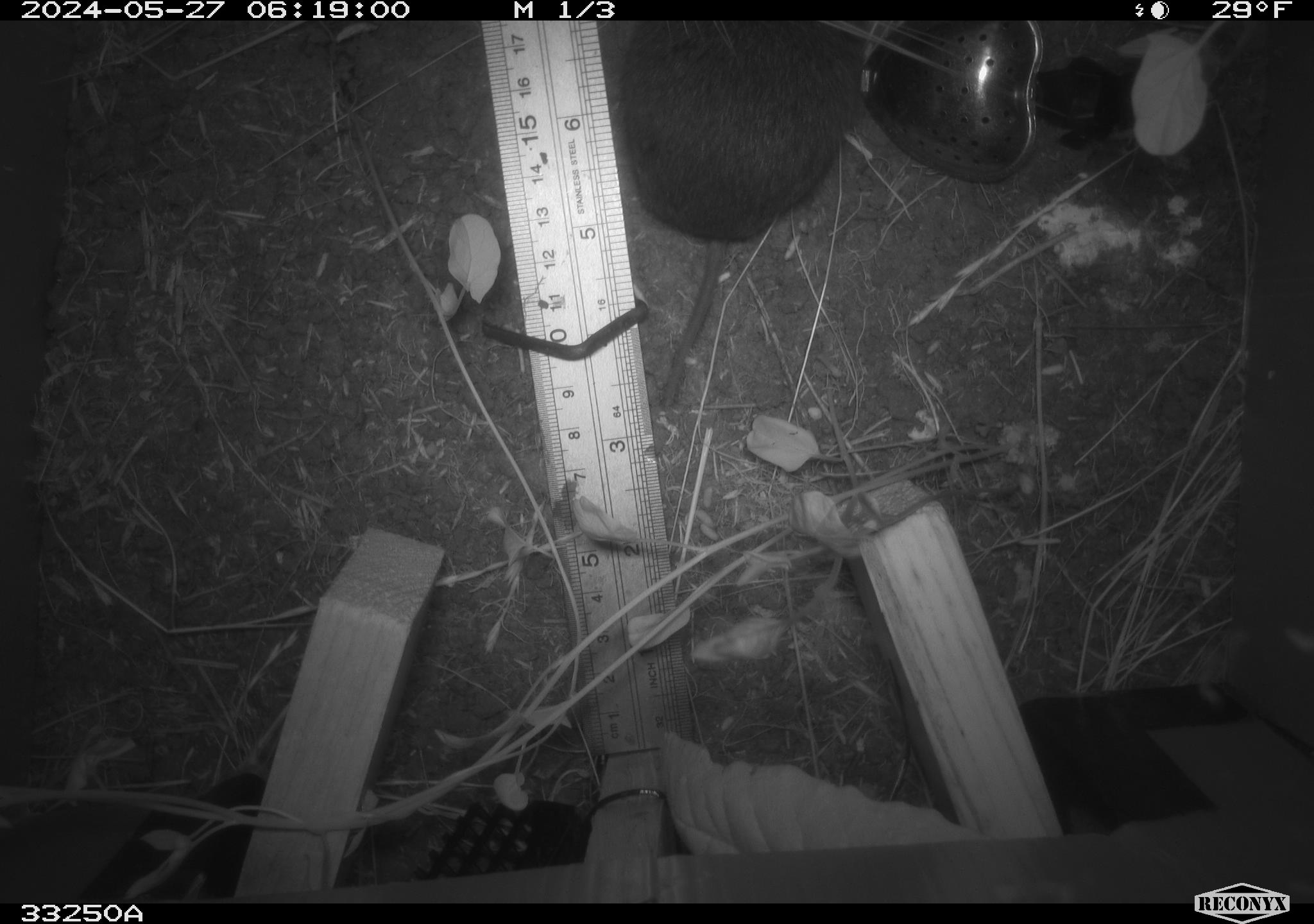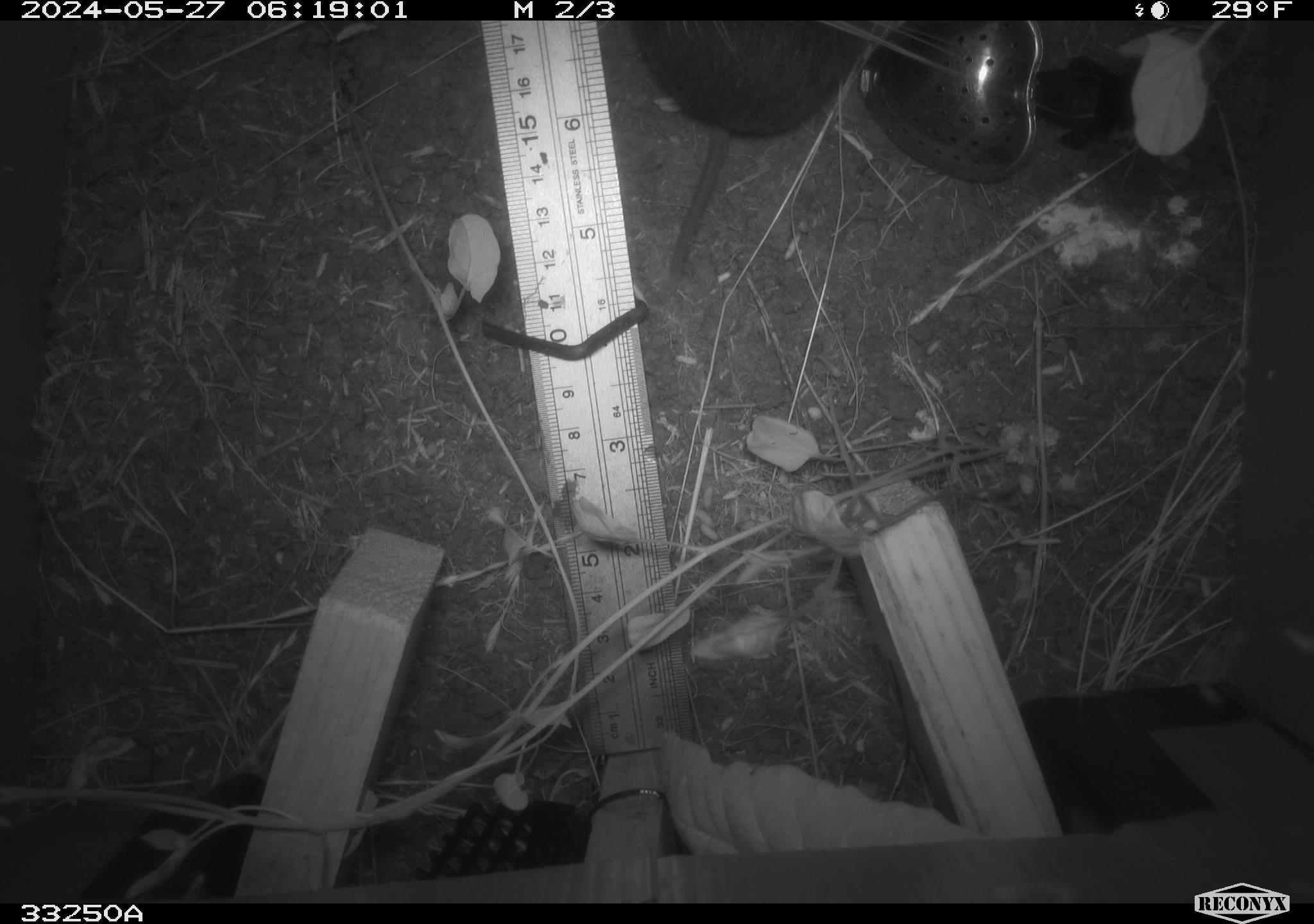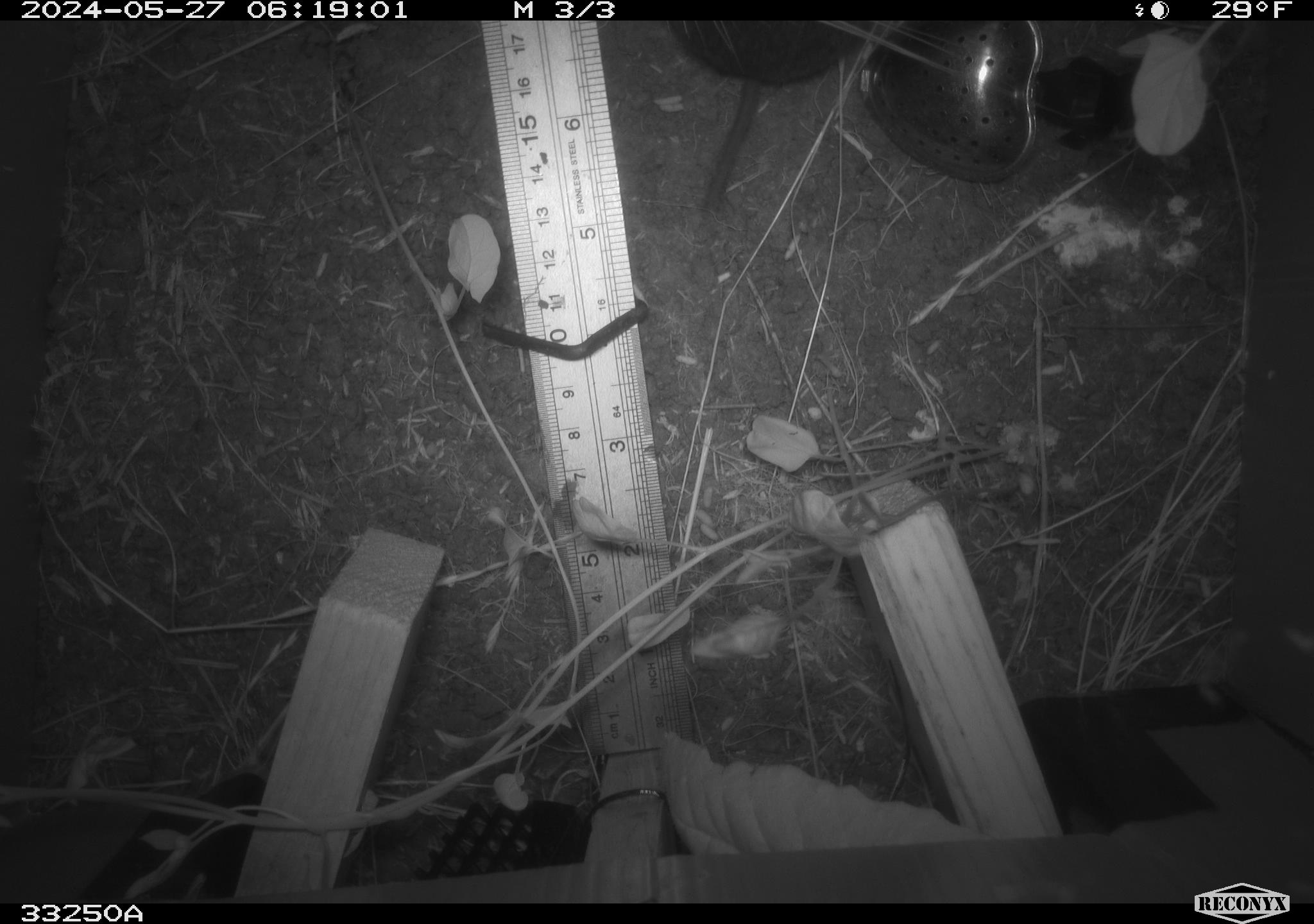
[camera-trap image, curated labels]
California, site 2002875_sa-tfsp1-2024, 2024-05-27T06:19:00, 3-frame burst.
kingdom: Animalia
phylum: Chordata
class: Mammalia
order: Rodentia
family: Cricetidae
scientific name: Arvicolinae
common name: voles, lemmings, and muskrats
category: arvicolinae subfamily